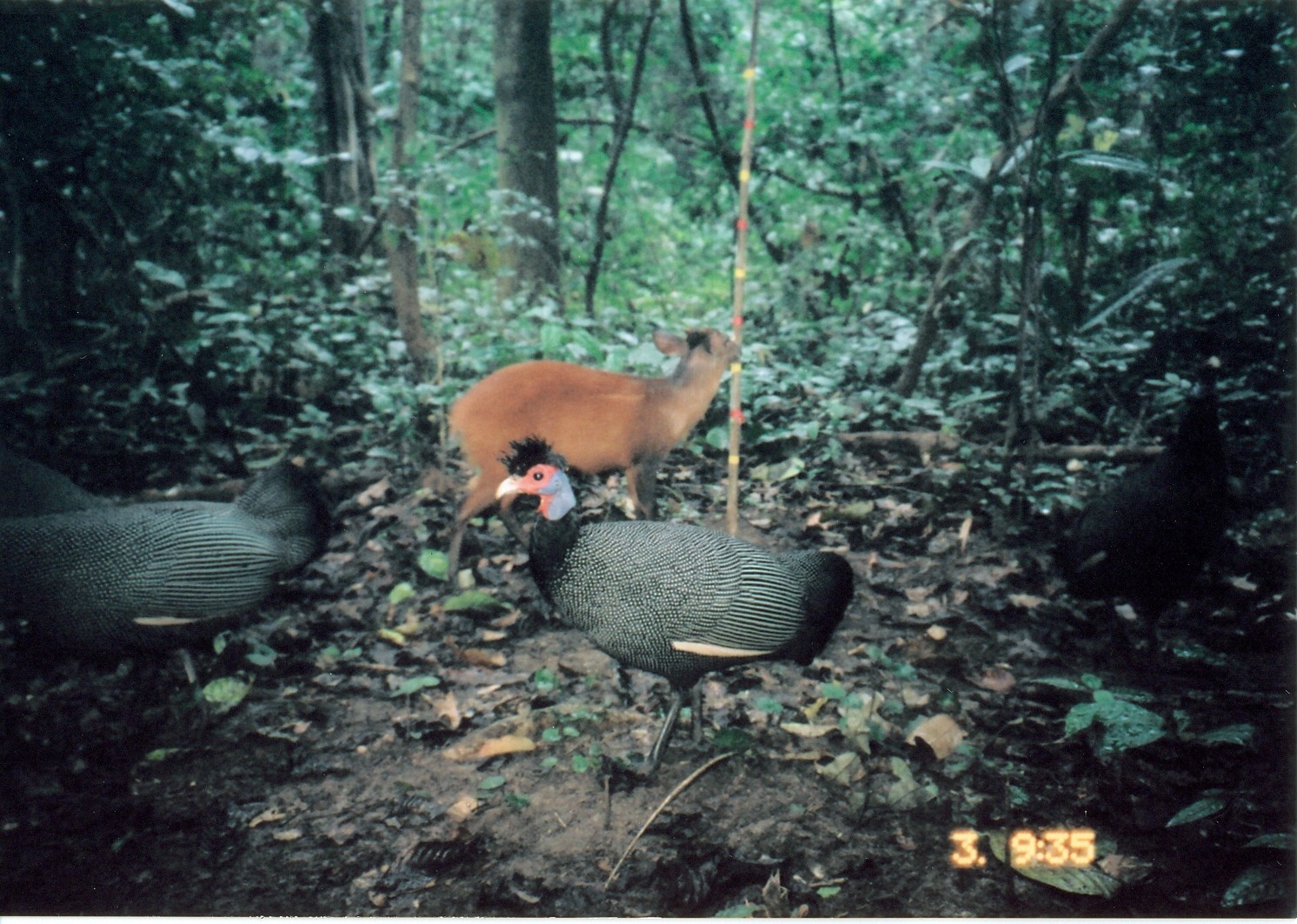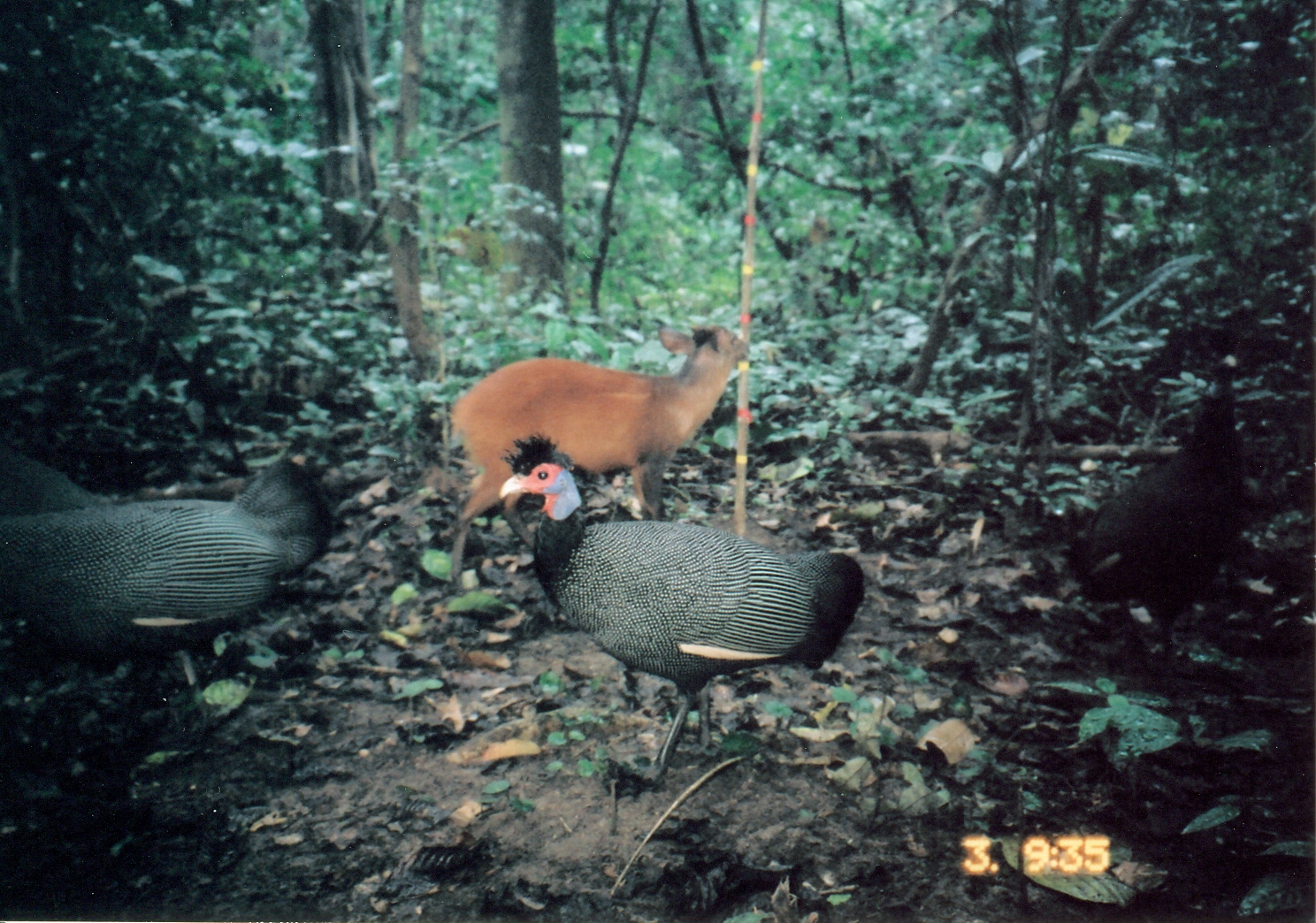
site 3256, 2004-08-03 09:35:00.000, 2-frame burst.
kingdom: Animalia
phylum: Chordata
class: Mammalia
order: Artiodactyla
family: Bovidae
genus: Cephalophus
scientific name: Cephalophus harveyi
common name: harvey's duiker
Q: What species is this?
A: Cephalophus harveyi (harvey's duiker).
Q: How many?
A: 1.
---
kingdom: Animalia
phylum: Chordata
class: Aves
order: Galliformes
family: Numididae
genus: Guttera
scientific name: Guttera pucherani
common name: crested guineafowl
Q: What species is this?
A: Guttera pucherani (crested guineafowl).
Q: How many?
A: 3.